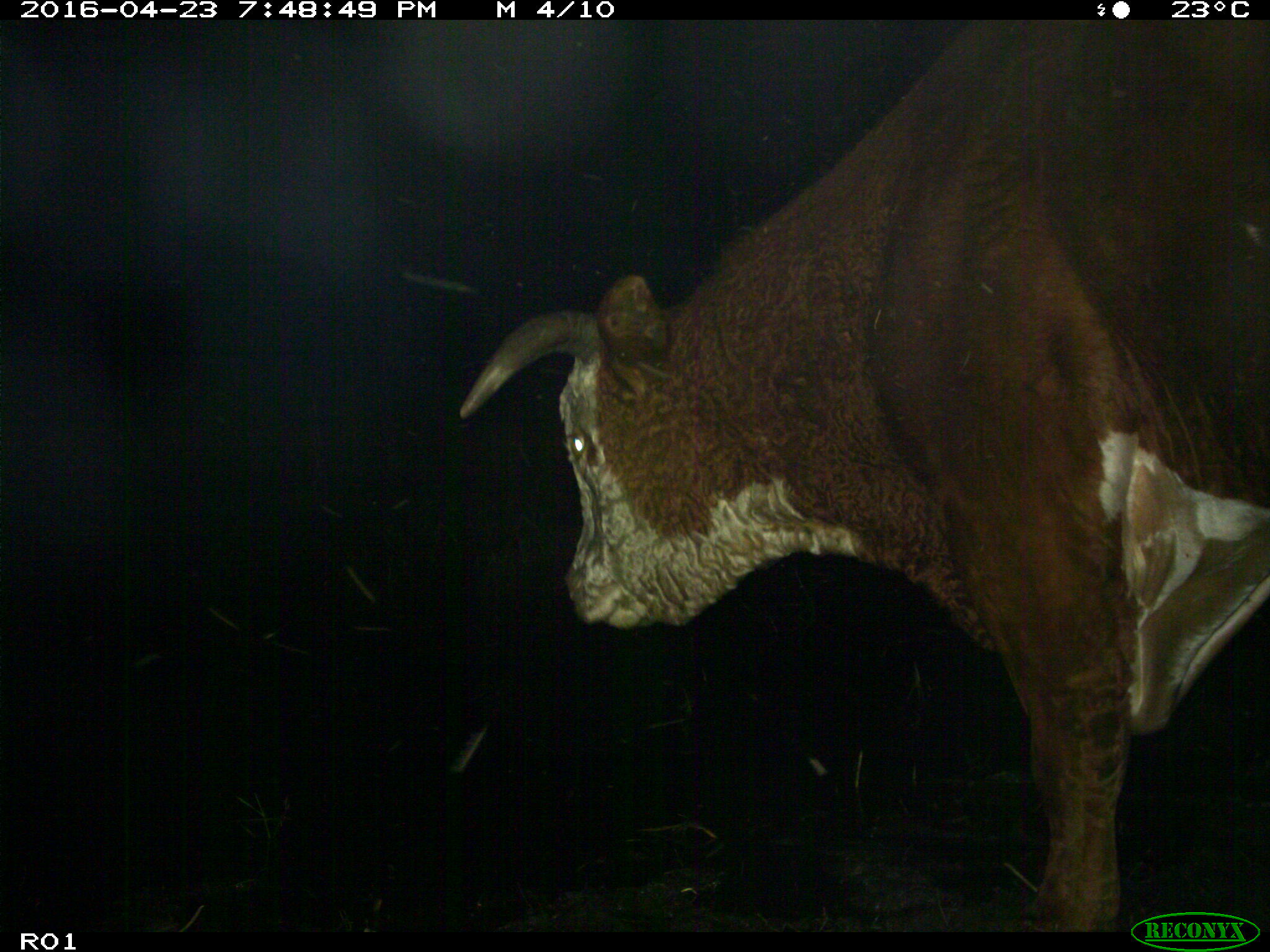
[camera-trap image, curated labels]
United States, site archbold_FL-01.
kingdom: Animalia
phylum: Chordata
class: Mammalia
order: Artiodactyla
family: Bovidae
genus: Bos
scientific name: Bos taurus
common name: domestic cow